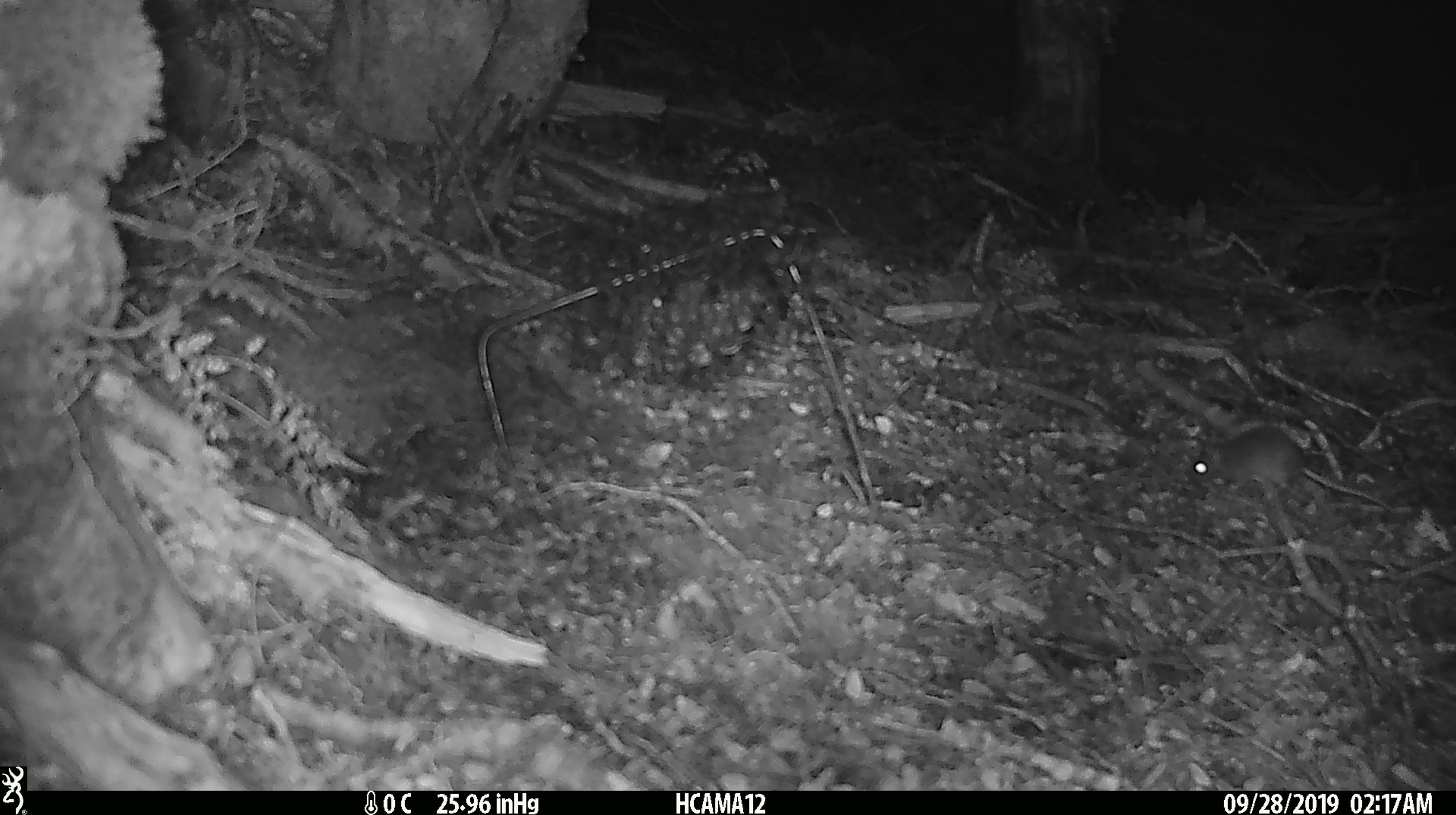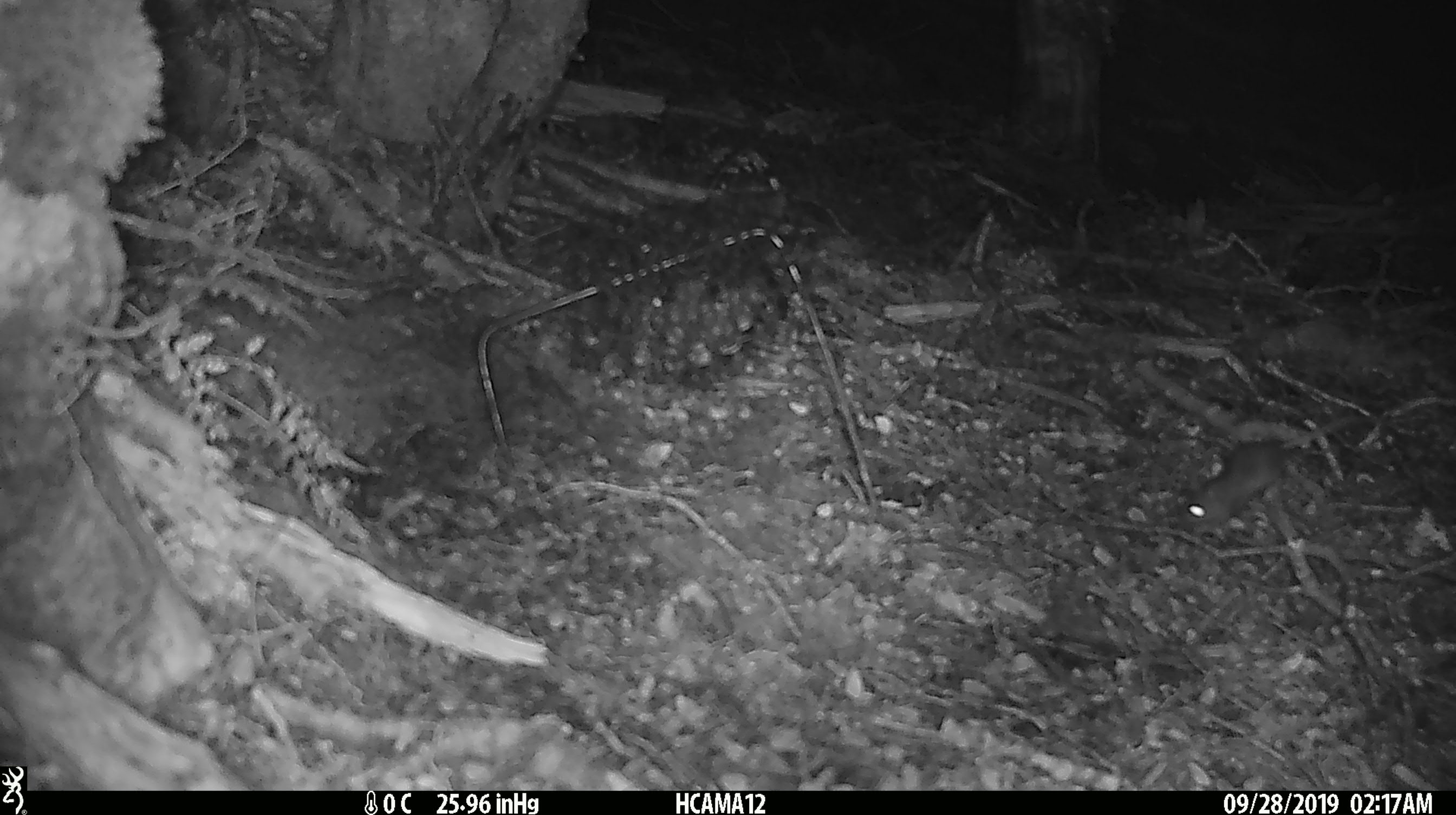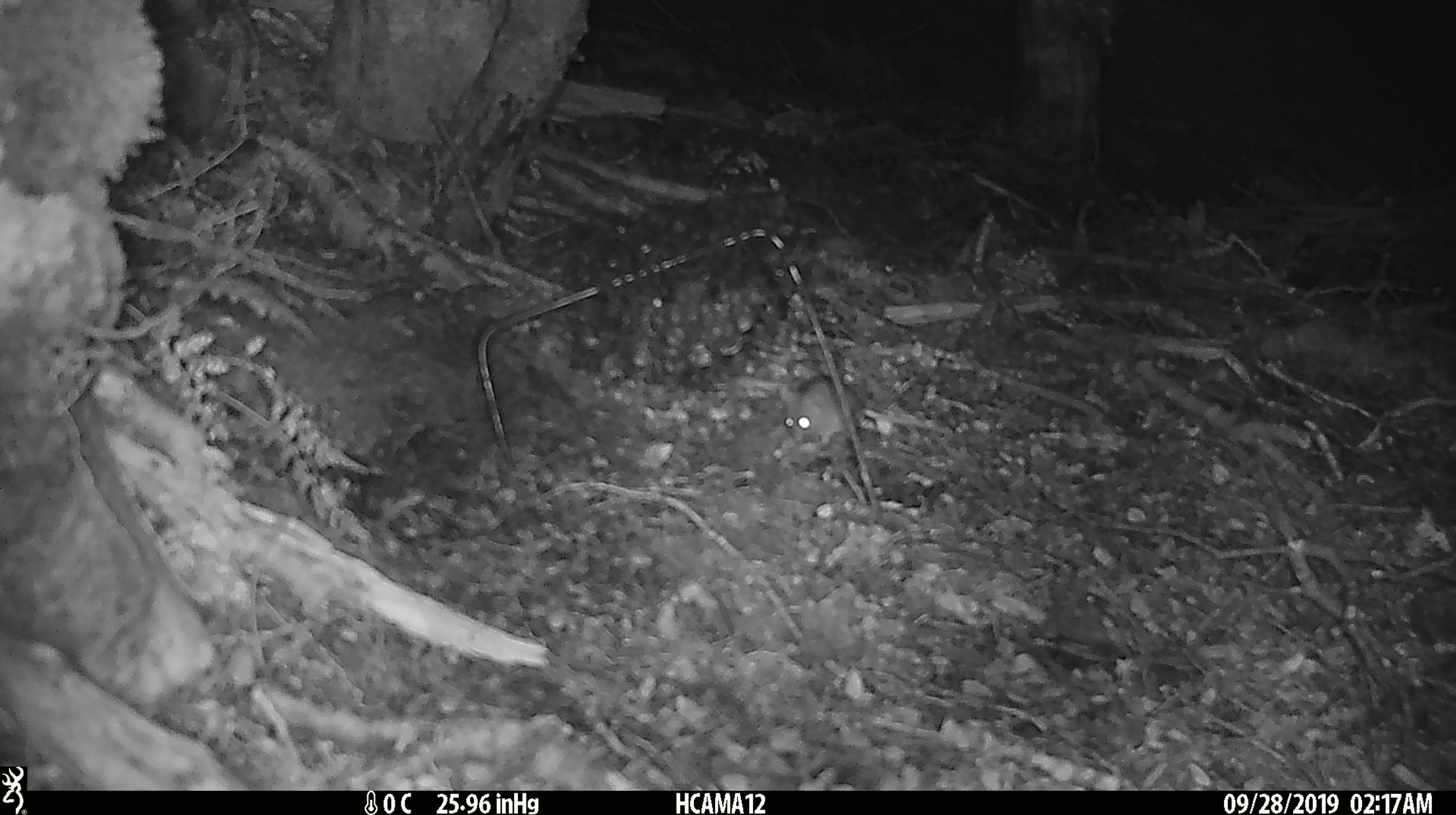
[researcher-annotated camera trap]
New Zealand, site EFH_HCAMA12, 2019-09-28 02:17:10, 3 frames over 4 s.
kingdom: Animalia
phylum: Chordata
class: Mammalia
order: Rodentia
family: Muridae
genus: Mus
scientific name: Mus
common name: mouse